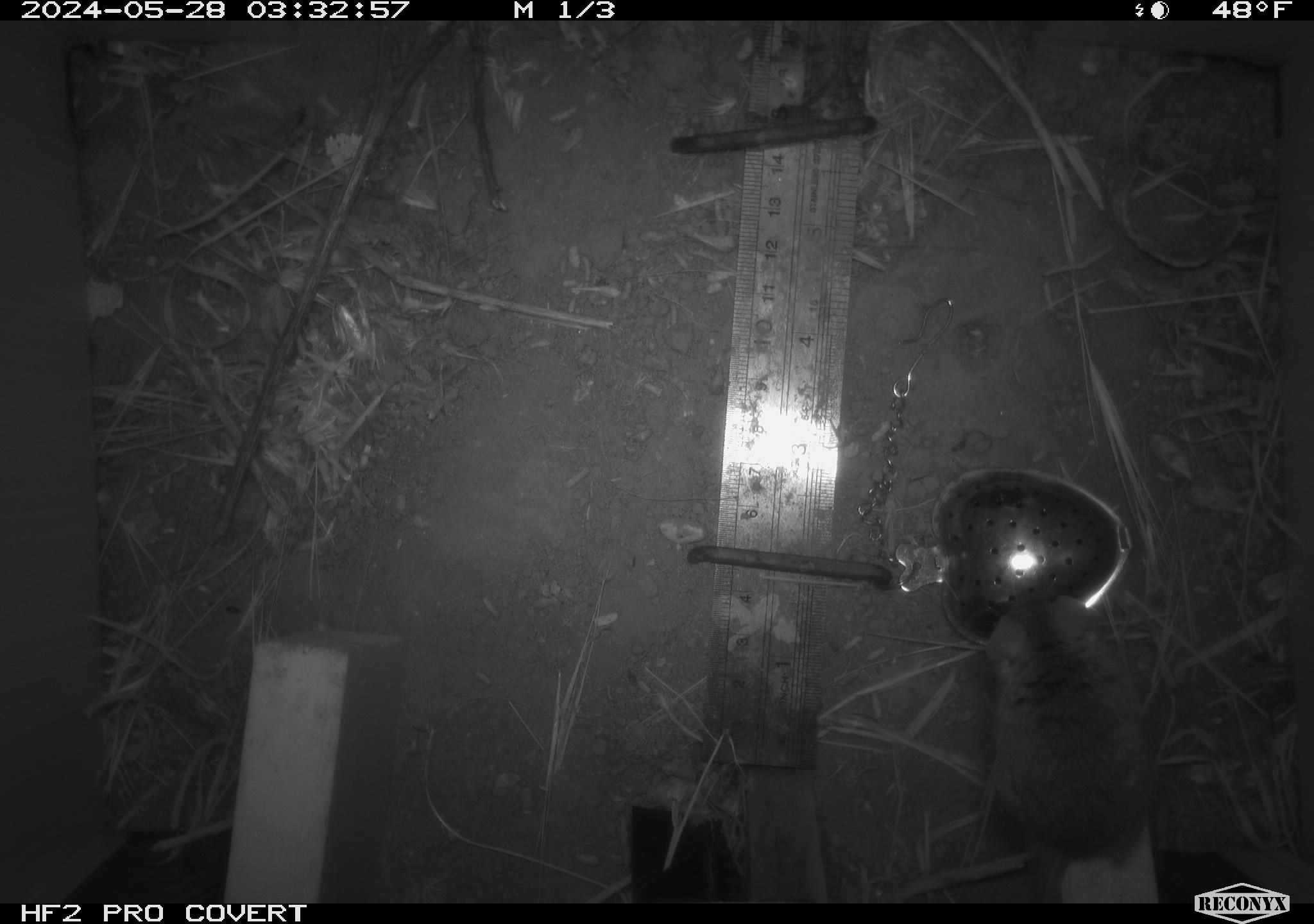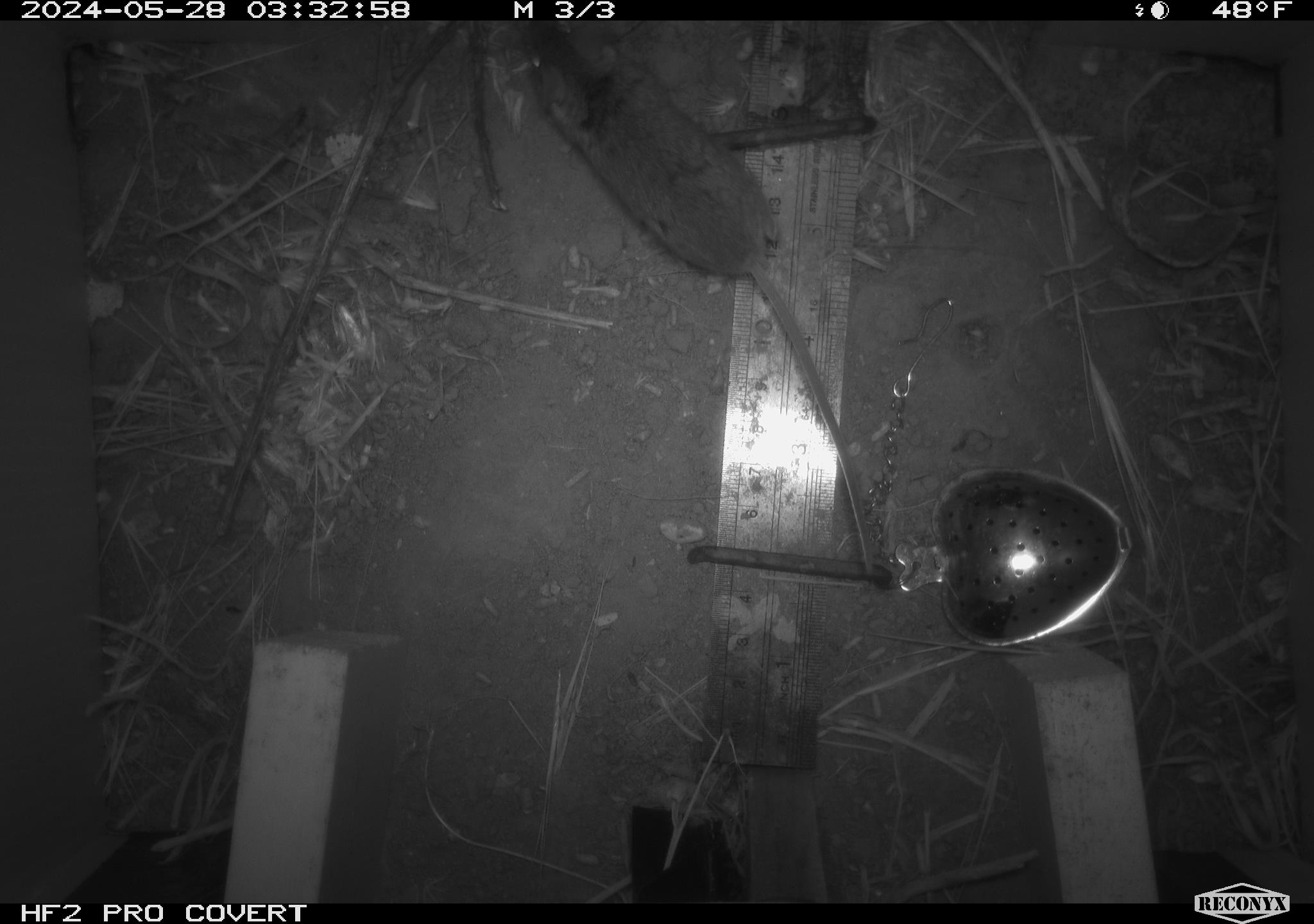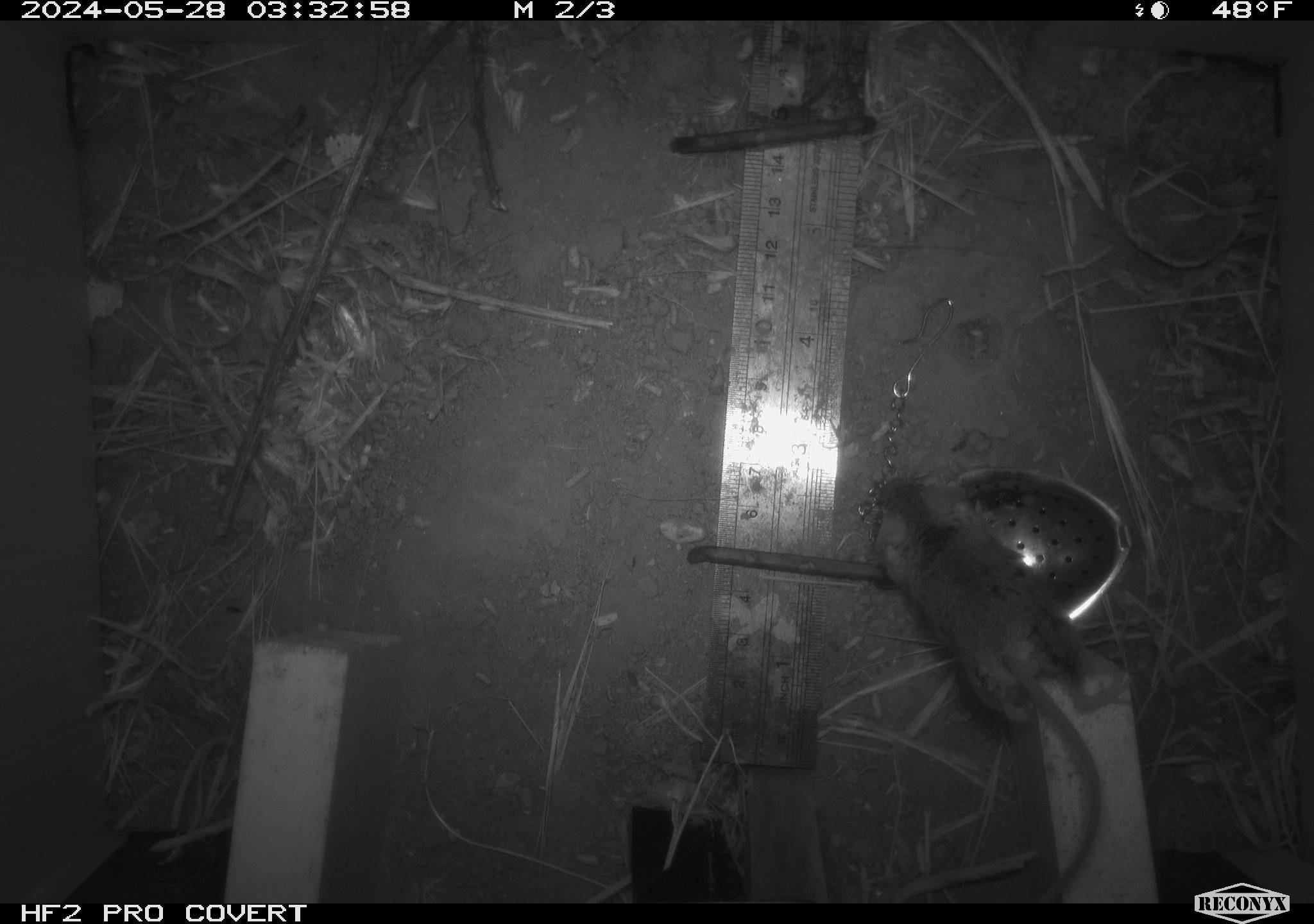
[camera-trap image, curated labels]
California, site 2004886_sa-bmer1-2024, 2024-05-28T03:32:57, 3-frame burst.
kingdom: Animalia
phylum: Chordata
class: Mammalia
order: Rodentia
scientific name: Rodentia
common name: mouse species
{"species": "mouse species (Rodentia)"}